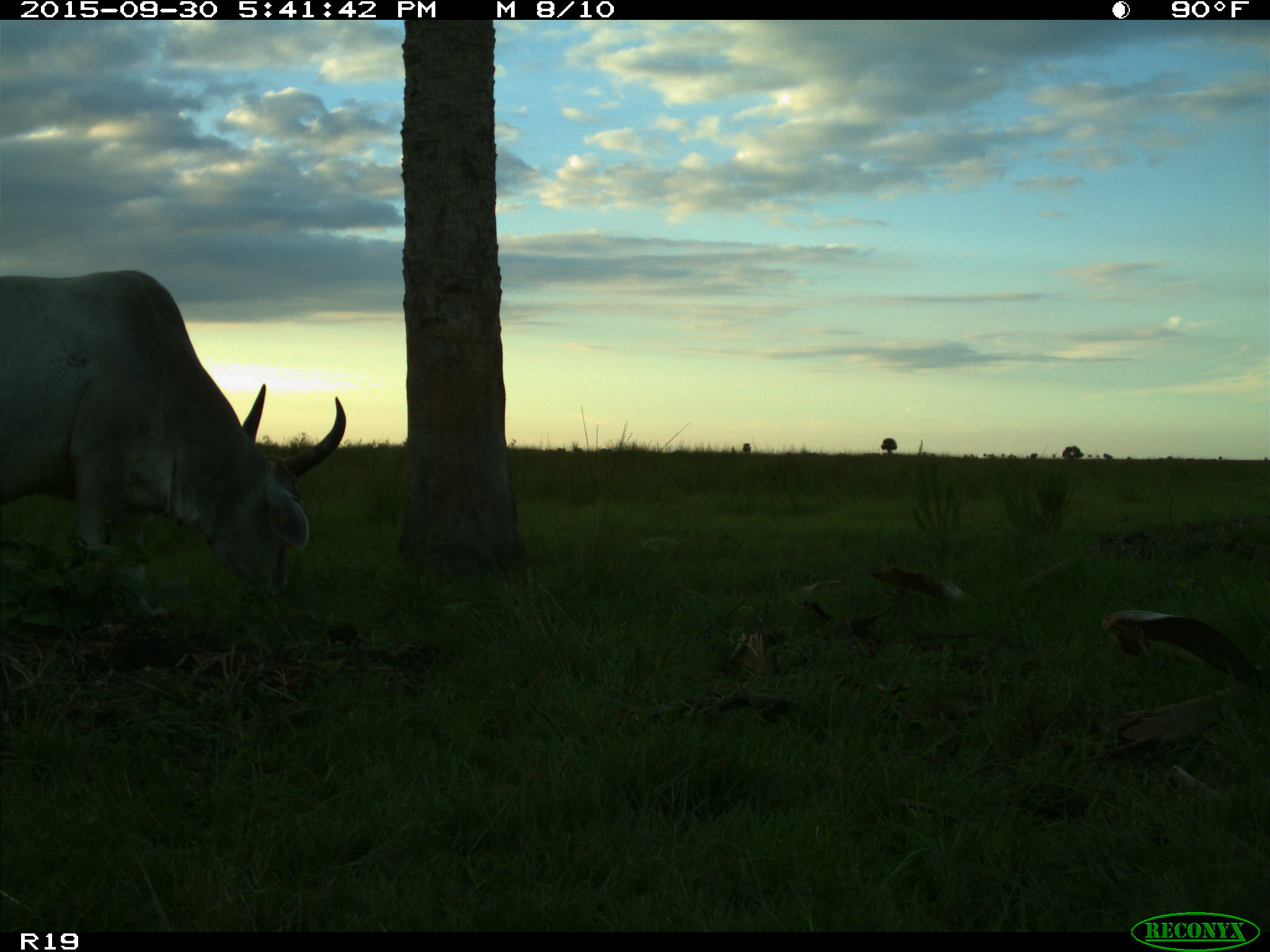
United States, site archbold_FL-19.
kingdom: Animalia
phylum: Chordata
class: Mammalia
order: Artiodactyla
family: Bovidae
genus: Bos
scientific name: Bos taurus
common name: domestic cow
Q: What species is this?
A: Bos taurus (domestic cow).